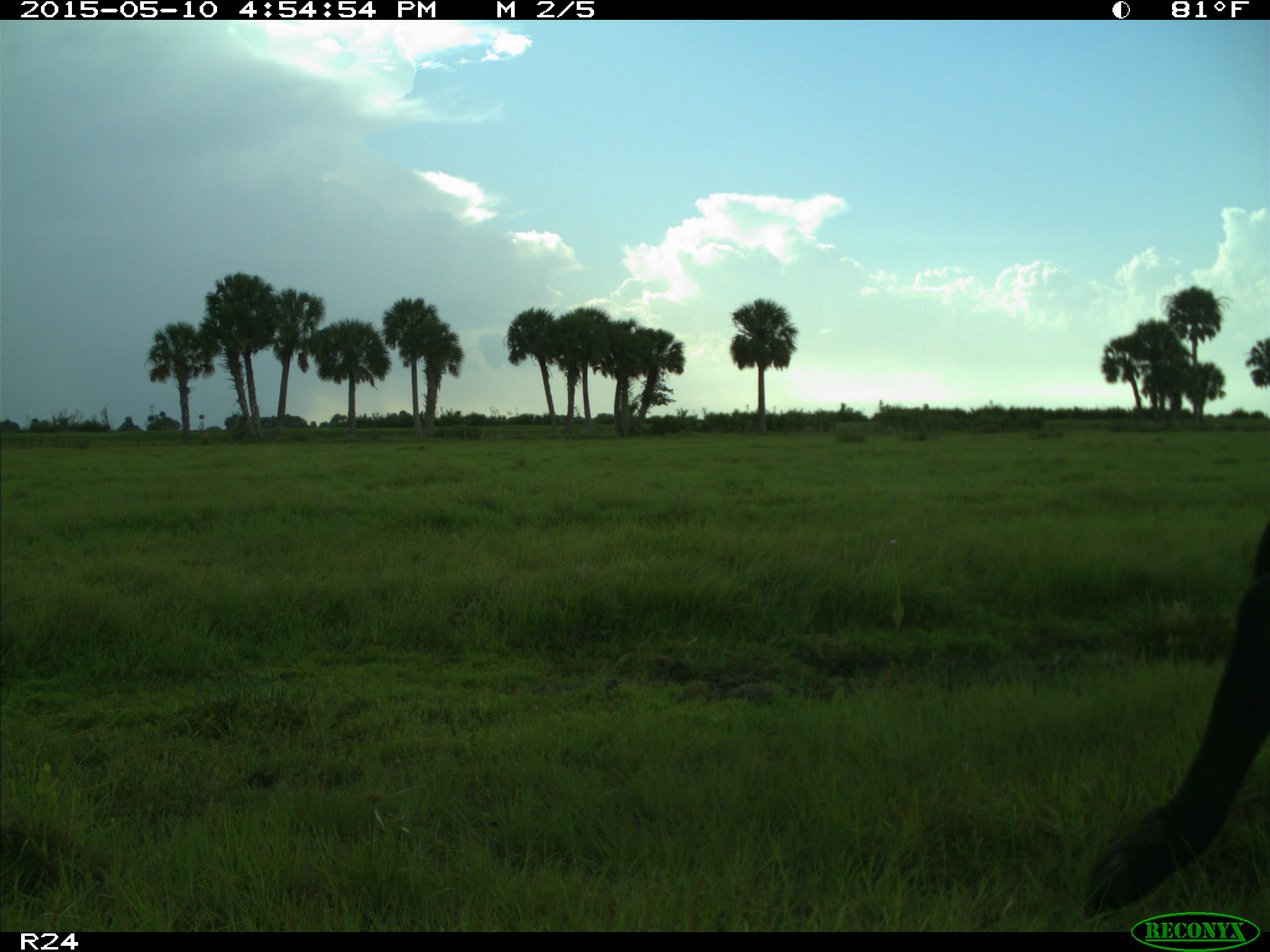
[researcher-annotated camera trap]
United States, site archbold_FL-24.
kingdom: Animalia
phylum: Chordata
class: Mammalia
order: Artiodactyla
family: Bovidae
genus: Bos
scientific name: Bos taurus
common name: domestic cow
Bos taurus (domestic cow).